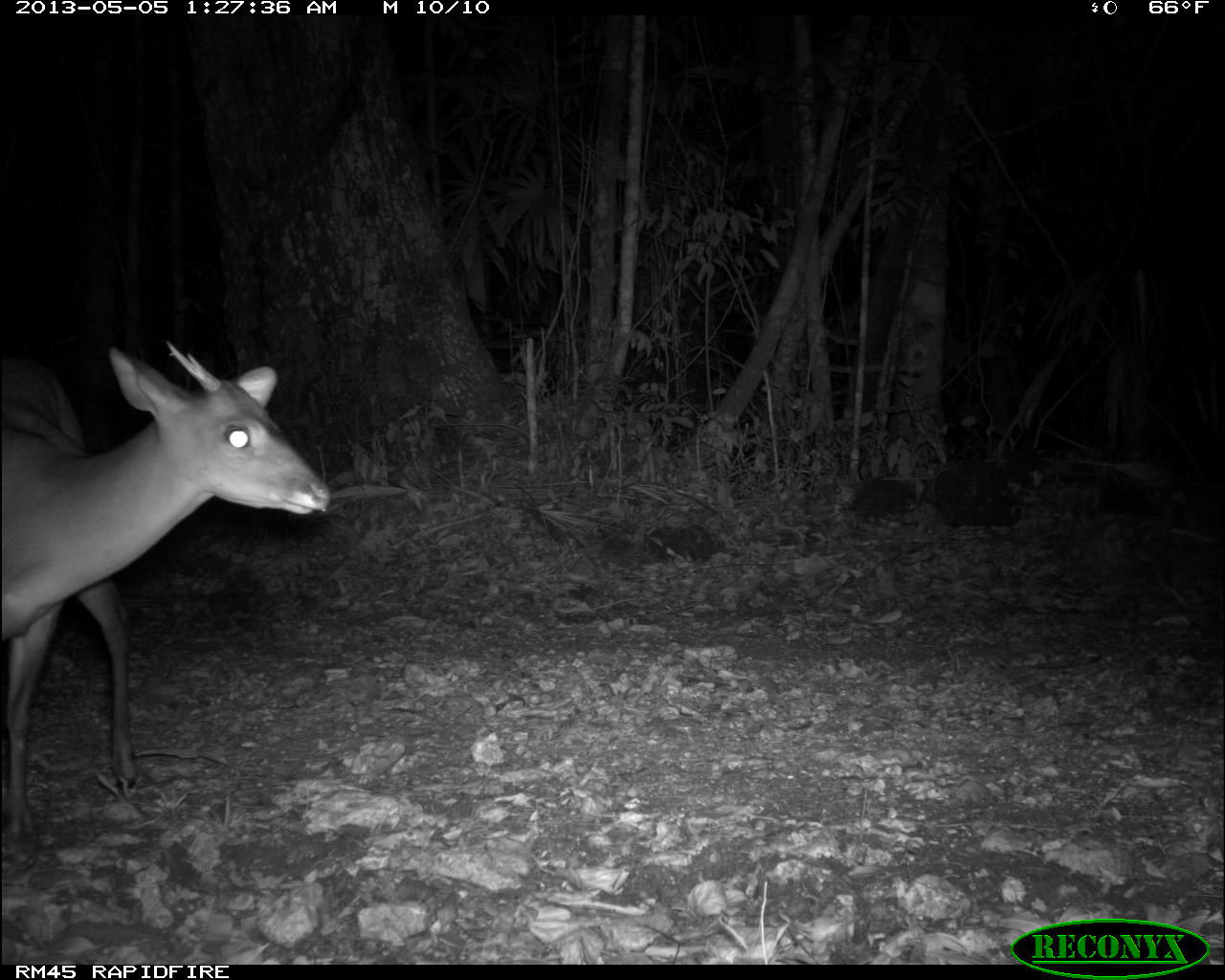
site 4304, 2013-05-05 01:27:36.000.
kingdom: Animalia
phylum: Chordata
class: Mammalia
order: Artiodactyla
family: Cervidae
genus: Mazama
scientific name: Mazama temama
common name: central american red brocket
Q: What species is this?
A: Mazama temama (central american red brocket).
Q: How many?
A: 1.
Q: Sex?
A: Male.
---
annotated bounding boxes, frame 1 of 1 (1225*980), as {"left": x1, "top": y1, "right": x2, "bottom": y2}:
mazama temama: {"left": 0, "top": 347, "right": 323, "bottom": 875}; {"left": 0, "top": 345, "right": 137, "bottom": 840}